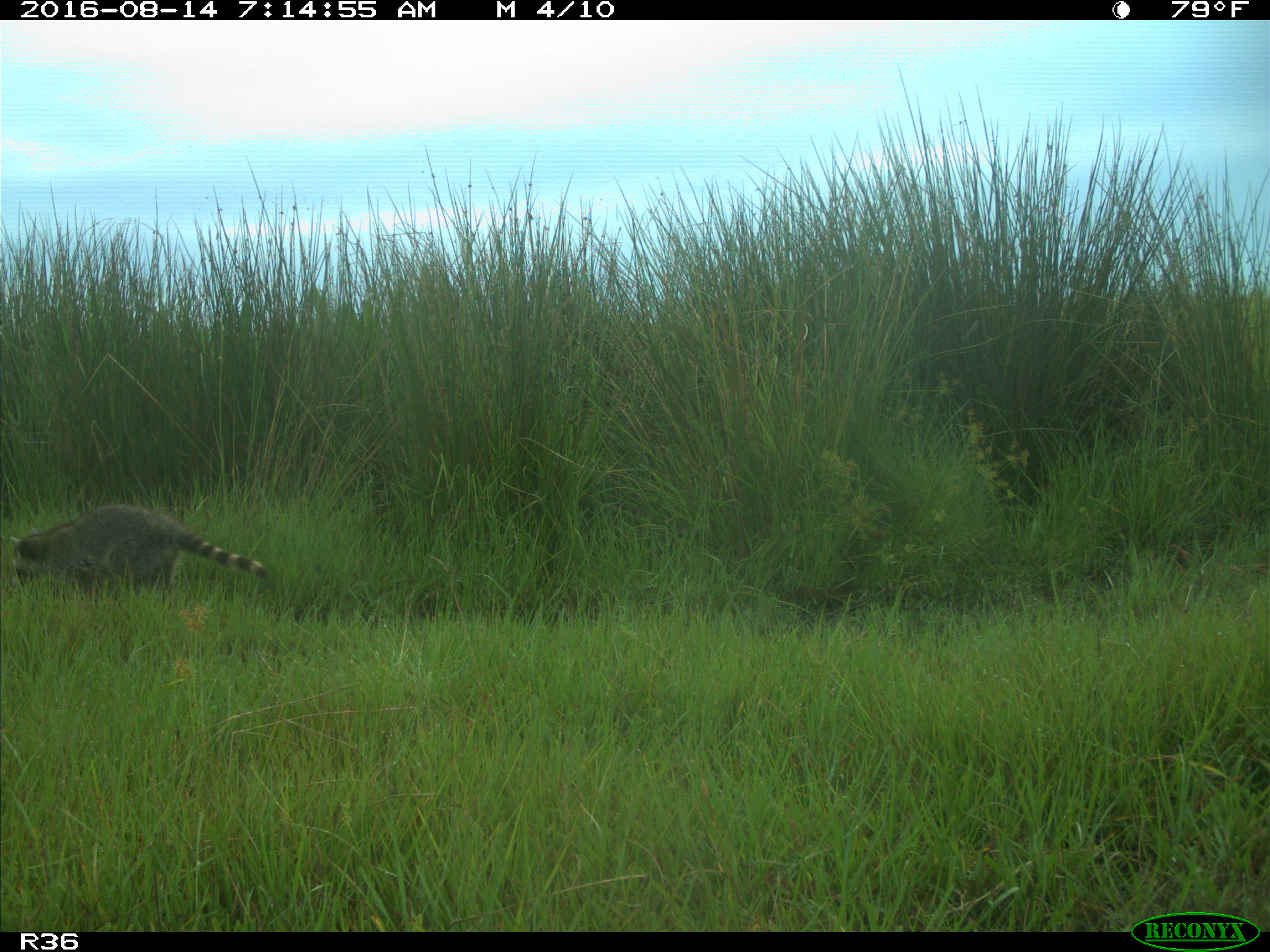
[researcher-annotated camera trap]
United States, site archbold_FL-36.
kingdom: Animalia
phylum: Chordata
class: Mammalia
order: Carnivora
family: Procyonidae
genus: Procyon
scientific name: Procyon lotor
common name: common raccoon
Procyon lotor (common raccoon).